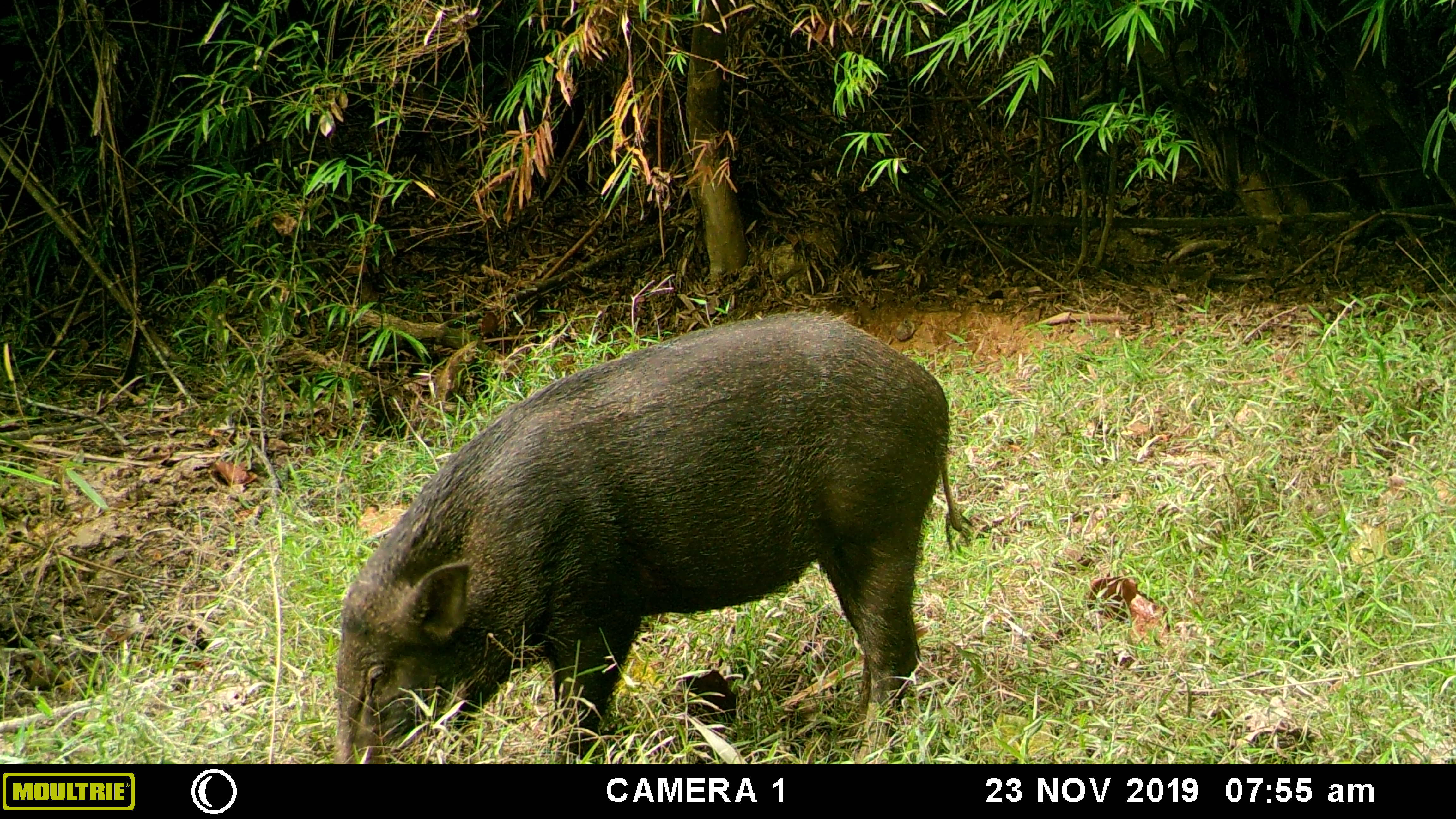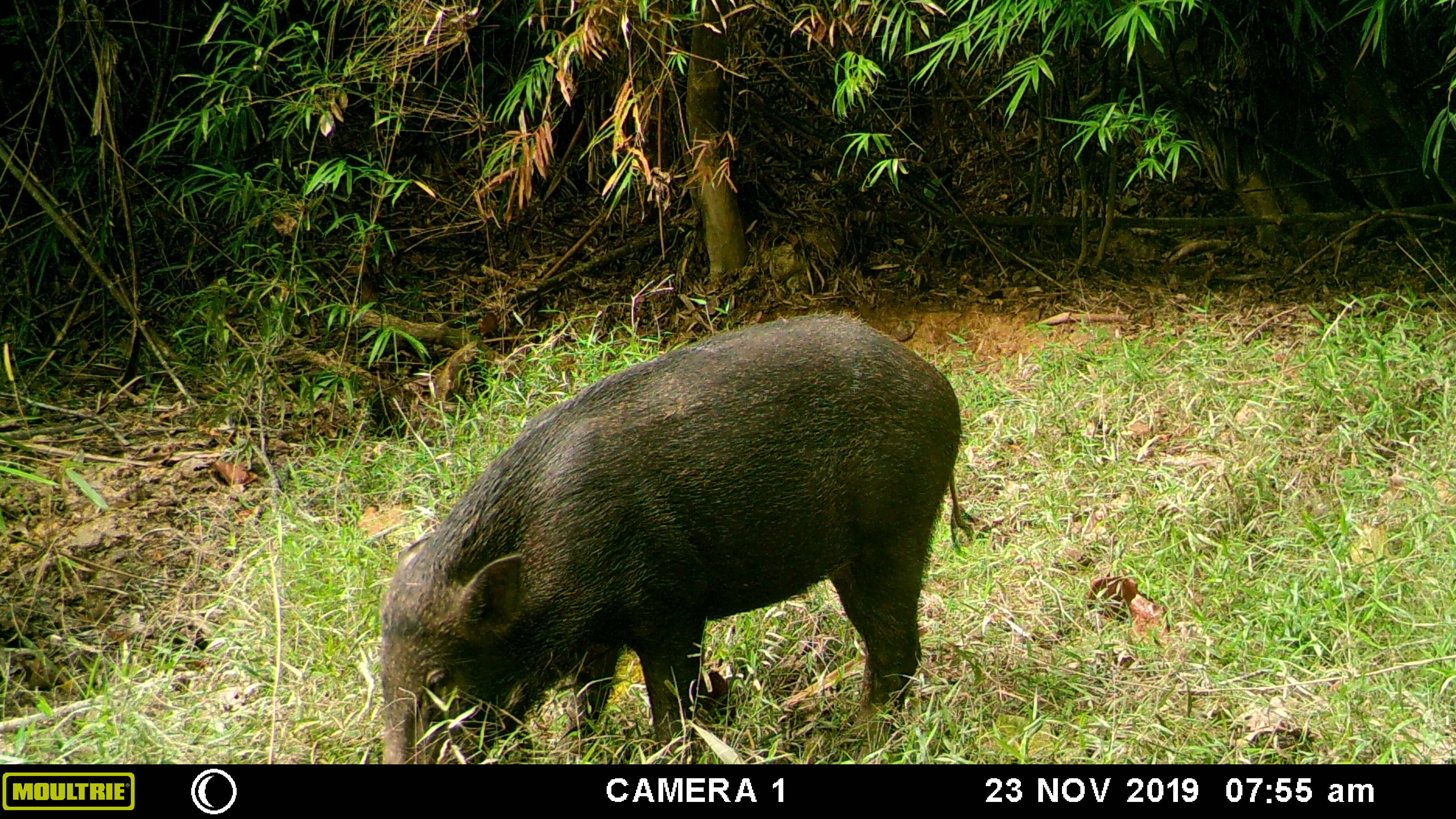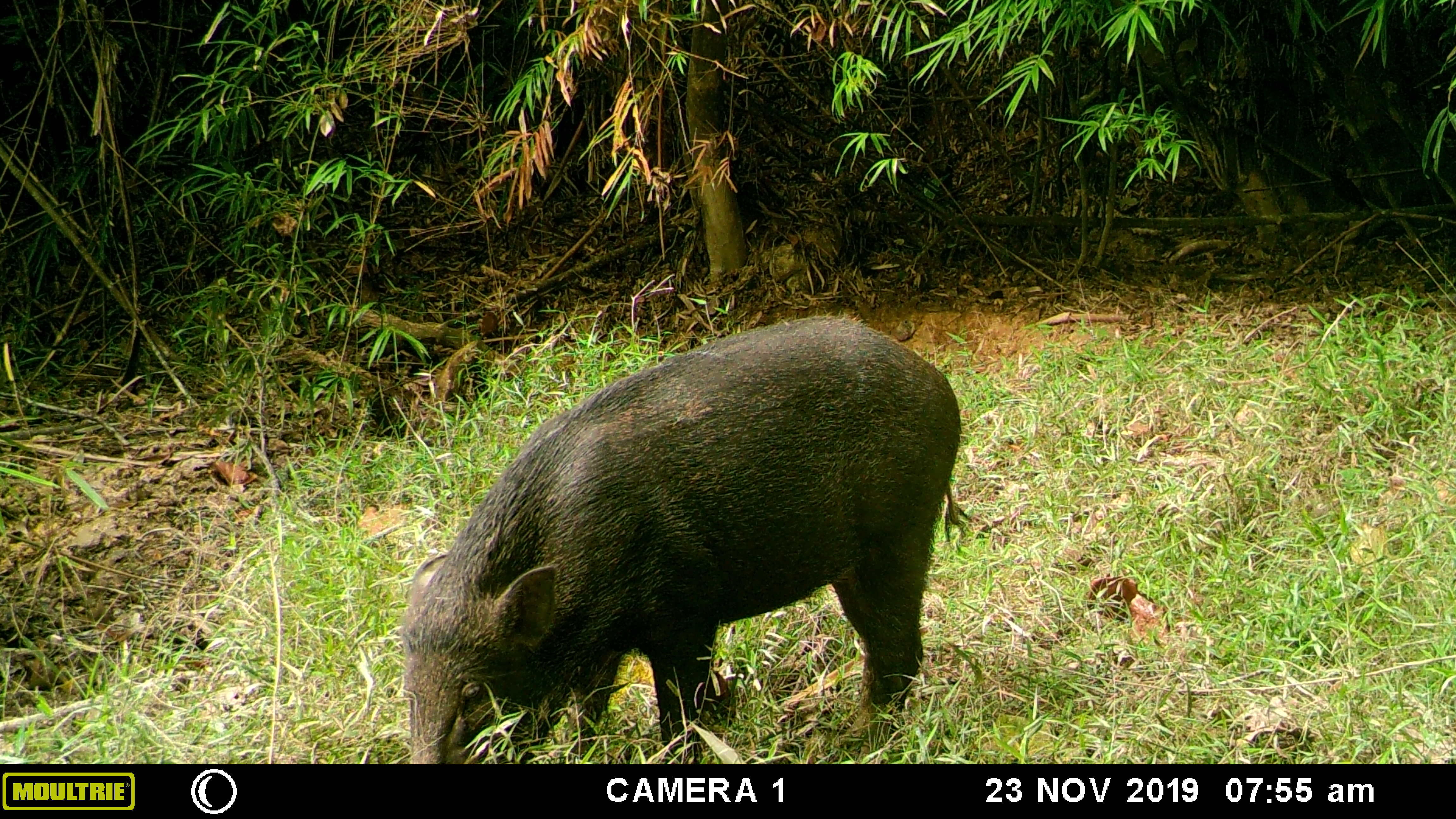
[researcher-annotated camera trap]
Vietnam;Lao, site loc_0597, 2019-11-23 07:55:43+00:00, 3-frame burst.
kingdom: Animalia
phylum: Chordata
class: Mammalia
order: Artiodactyla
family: Suidae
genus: Sus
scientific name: Sus scrofa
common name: eurasian wild pig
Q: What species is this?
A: Eurasian wild pig (Sus scrofa).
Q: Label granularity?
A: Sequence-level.